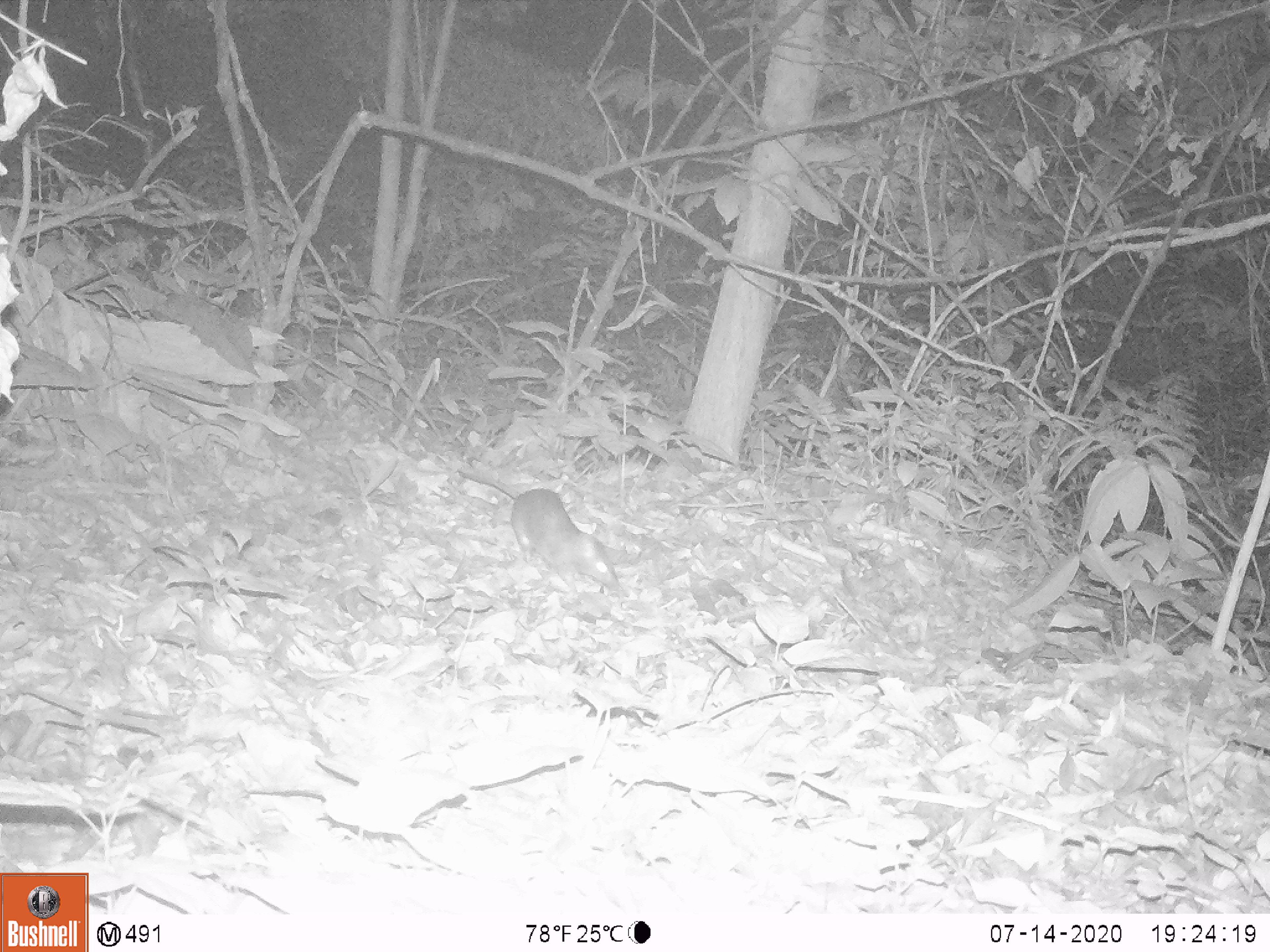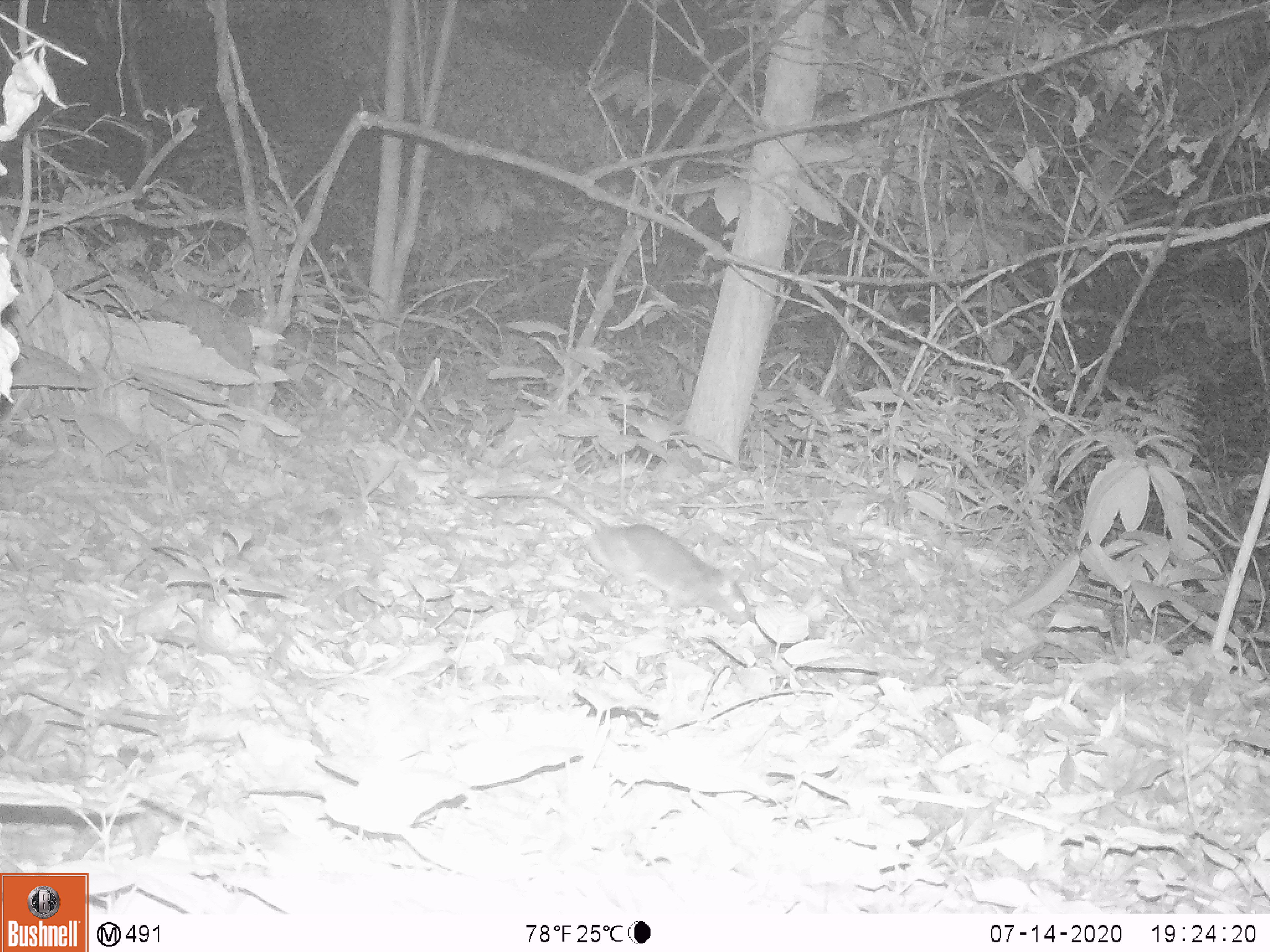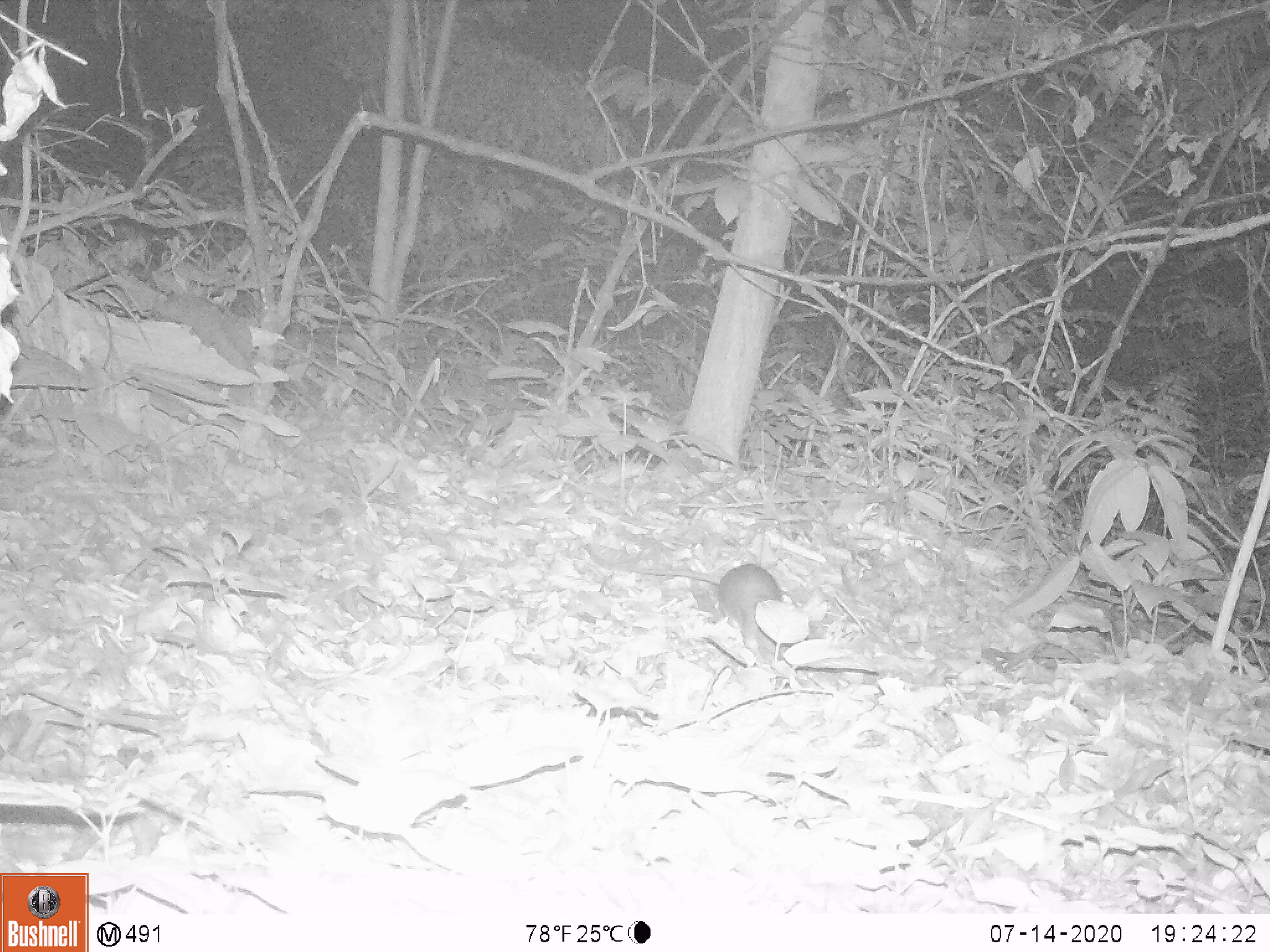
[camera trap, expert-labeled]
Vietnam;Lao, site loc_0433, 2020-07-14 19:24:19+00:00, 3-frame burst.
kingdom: Animalia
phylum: Chordata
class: Mammalia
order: Rodentia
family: Muridae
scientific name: Muridae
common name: old-world mice and rats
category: unidentified murid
Unidentified murid (old-world mice and rats) (Muridae). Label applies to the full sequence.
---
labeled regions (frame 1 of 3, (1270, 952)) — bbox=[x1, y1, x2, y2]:
unidentified murid: bbox=[458, 467, 623, 595]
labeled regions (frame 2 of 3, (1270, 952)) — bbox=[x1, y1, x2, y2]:
unidentified murid: bbox=[480, 484, 754, 626]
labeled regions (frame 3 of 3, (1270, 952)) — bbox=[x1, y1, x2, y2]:
unidentified murid: bbox=[582, 540, 793, 660]